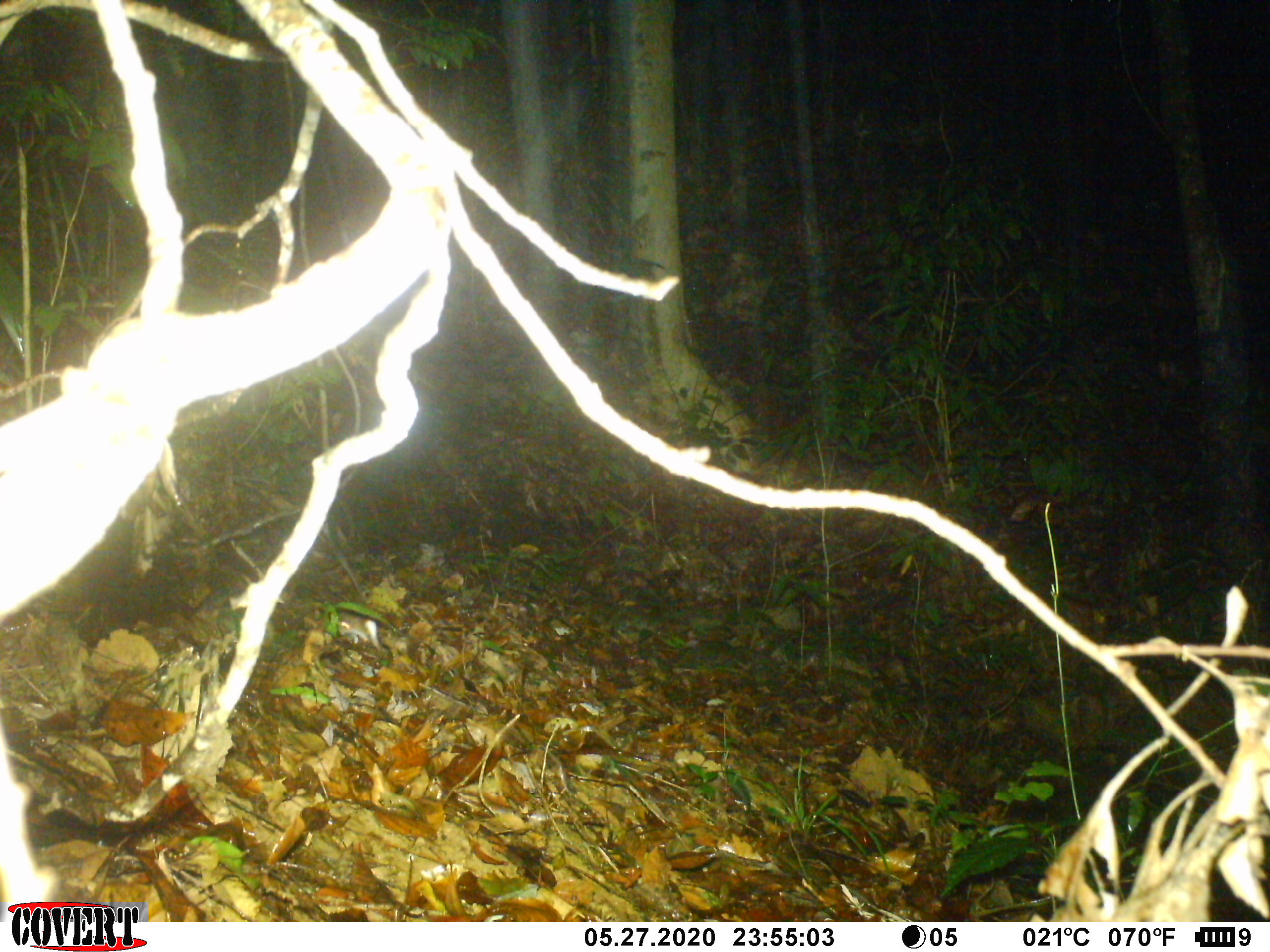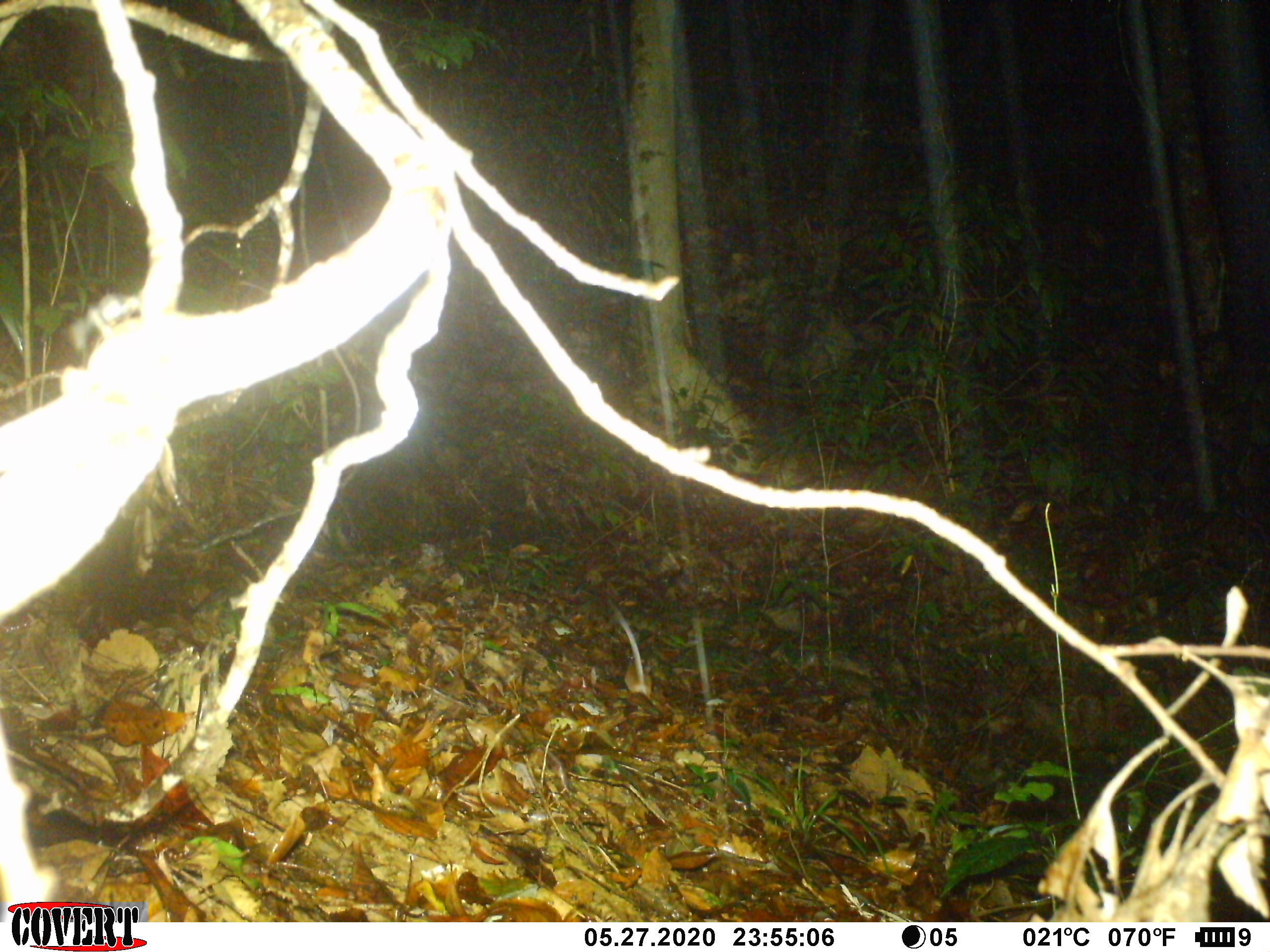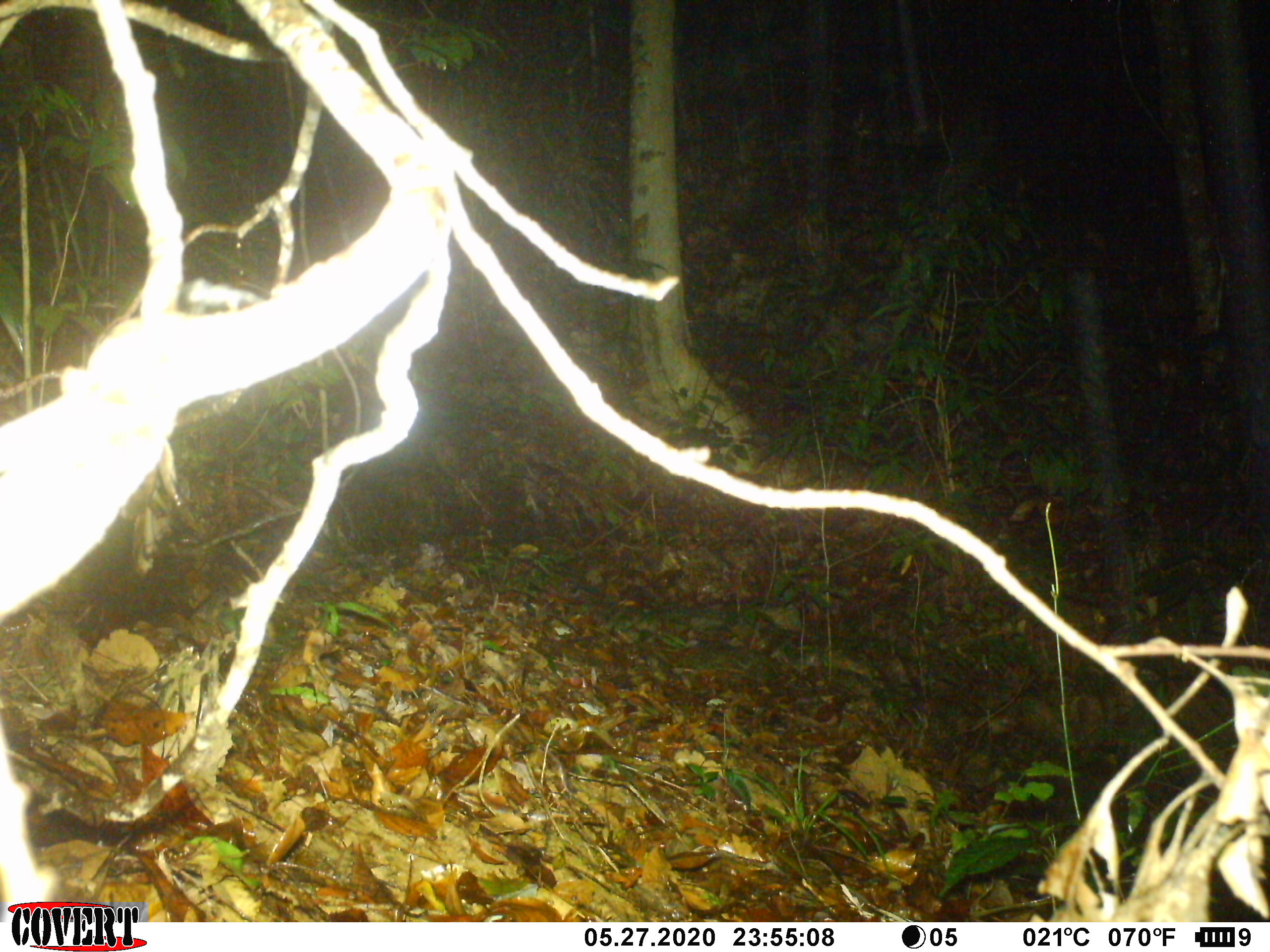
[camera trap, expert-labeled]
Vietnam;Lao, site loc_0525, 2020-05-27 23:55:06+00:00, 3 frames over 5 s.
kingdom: Animalia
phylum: Chordata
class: Mammalia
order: Rodentia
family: Muridae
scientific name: Muridae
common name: old-world mice and rats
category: unidentified murid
Unidentified murid (old-world mice and rats) (Muridae). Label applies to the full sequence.